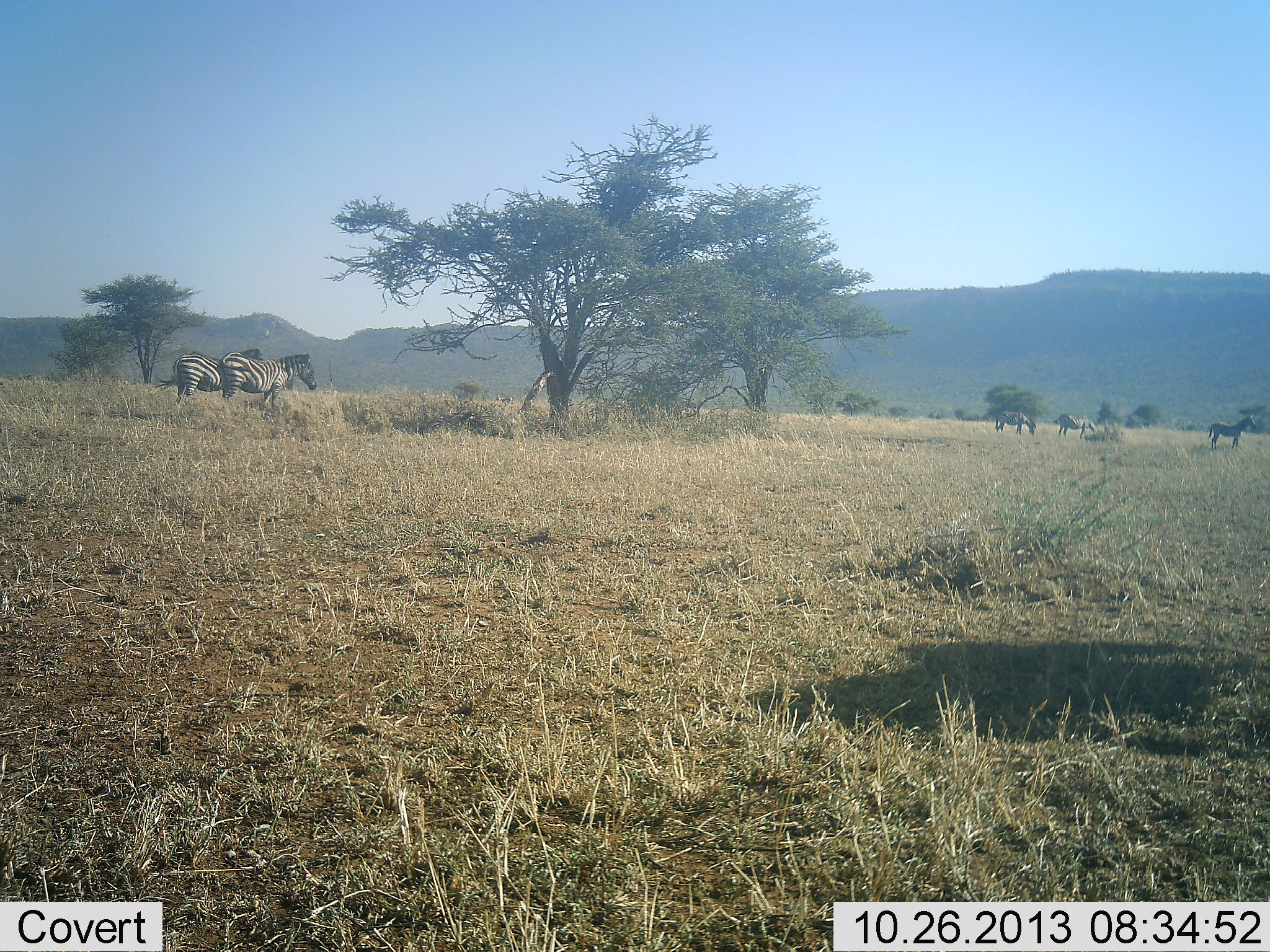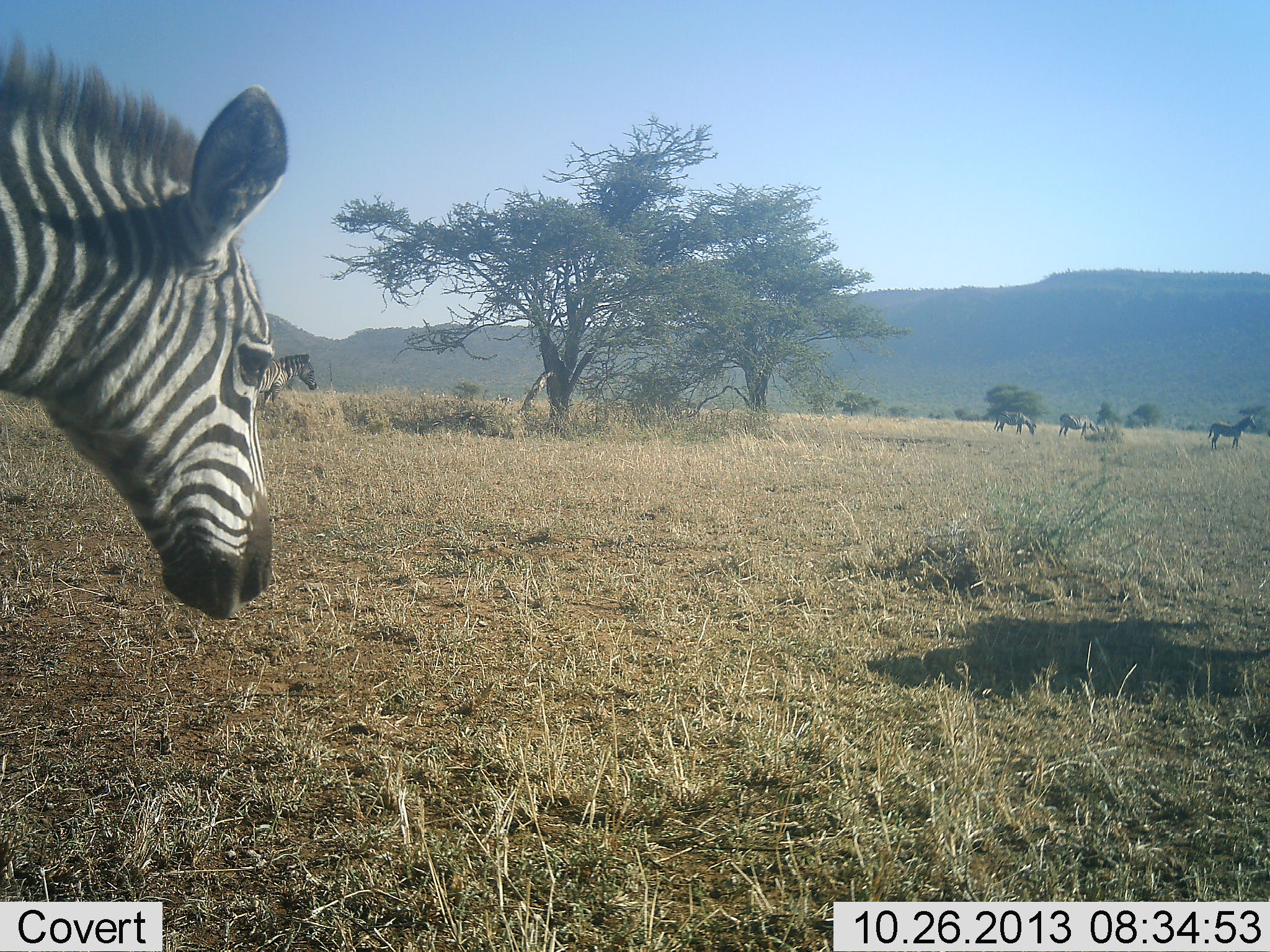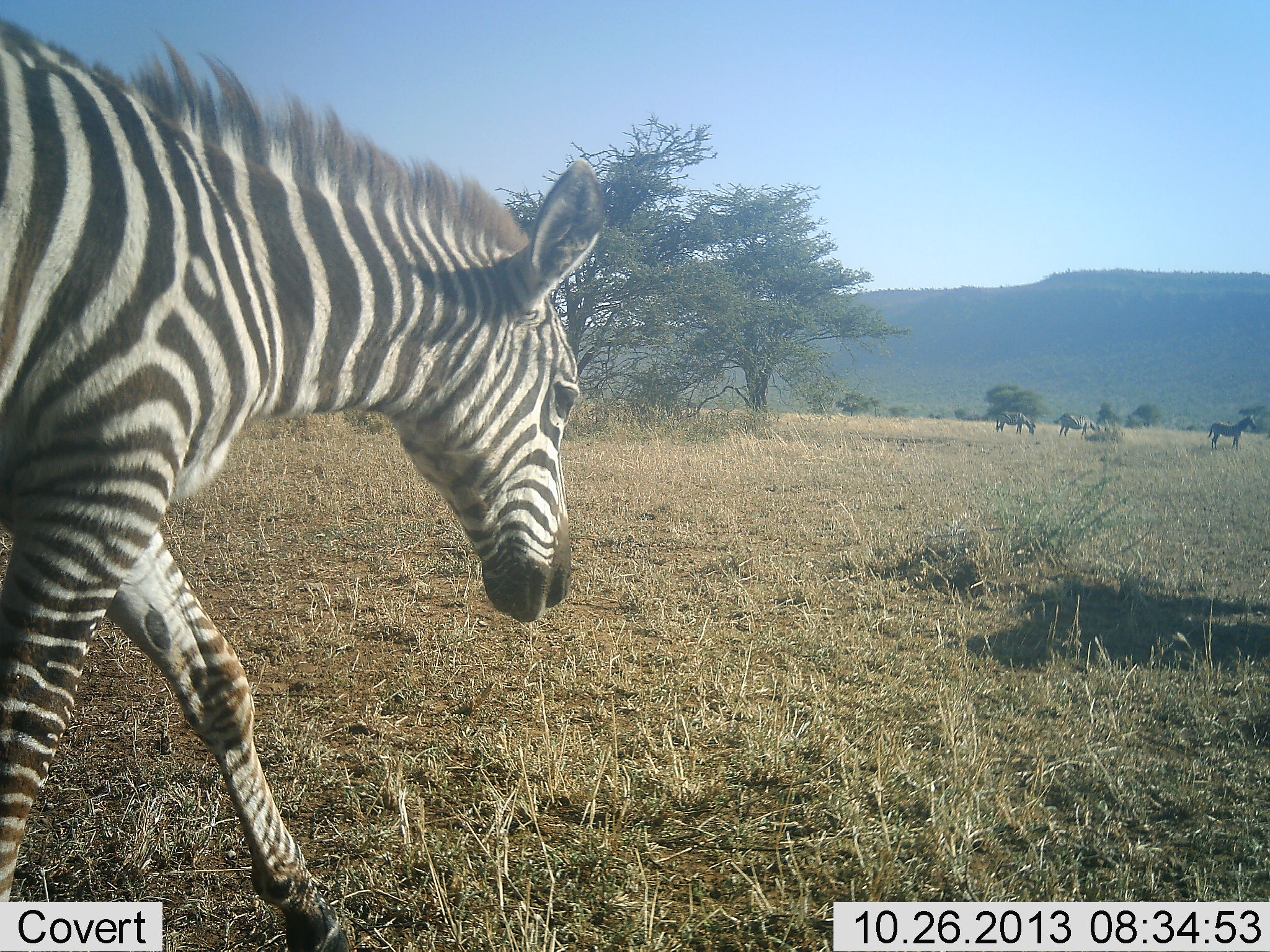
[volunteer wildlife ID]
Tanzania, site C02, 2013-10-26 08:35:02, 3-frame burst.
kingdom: Animalia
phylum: Chordata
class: Mammalia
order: Perissodactyla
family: Equidae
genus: Equus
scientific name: Equus quagga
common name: plains zebra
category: zebra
Zebra (plains zebra) (Equus quagga), count 6. Behavior (volunteer vote fractions): standing 70%, resting 0%, moving 90%, interacting 0%. Young present (vote fraction): 10%. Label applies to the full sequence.